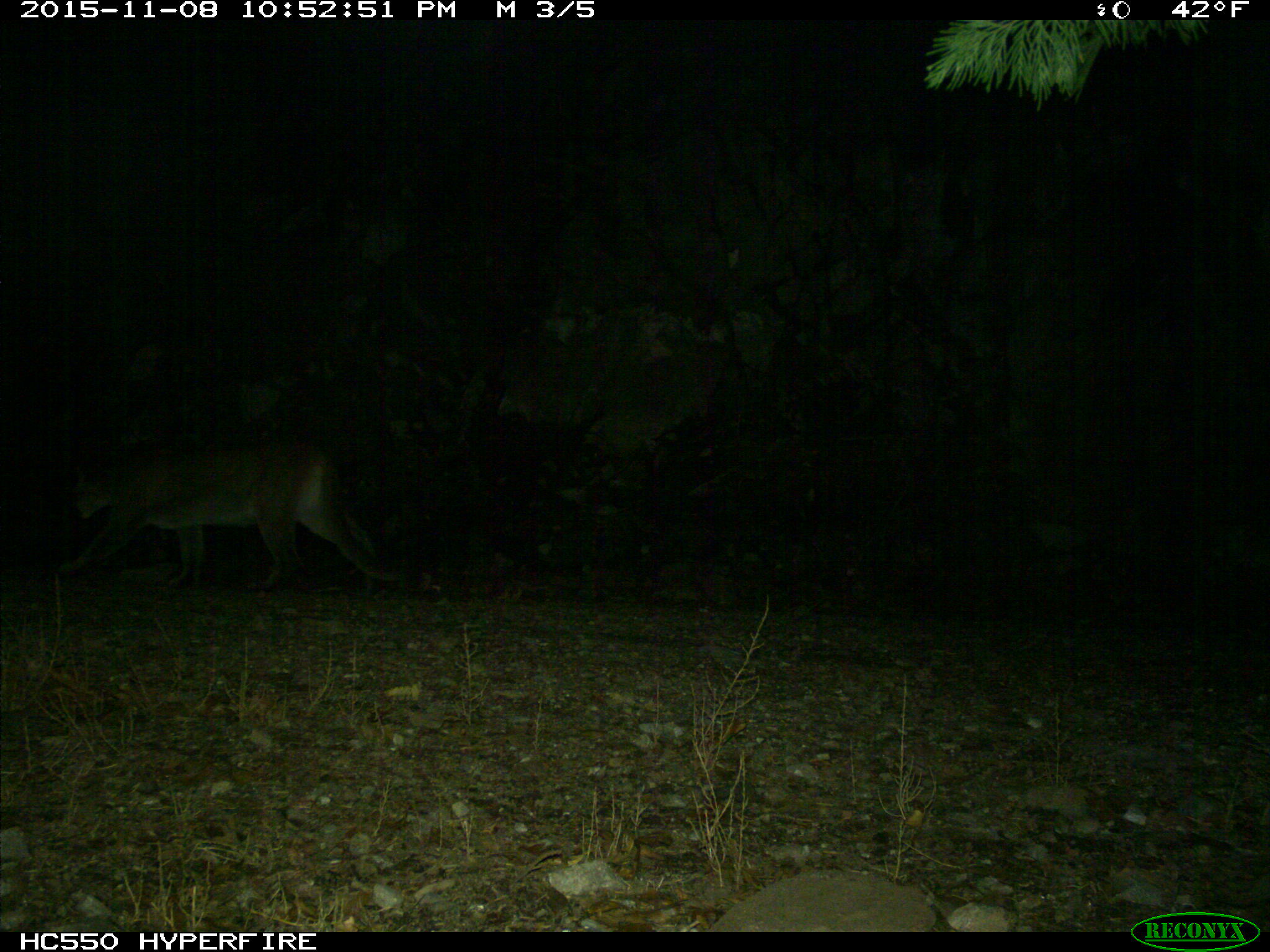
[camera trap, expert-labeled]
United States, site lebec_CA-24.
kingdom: Animalia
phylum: Chordata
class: Mammalia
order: Carnivora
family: Felidae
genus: Puma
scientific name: Puma concolor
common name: mountain lion